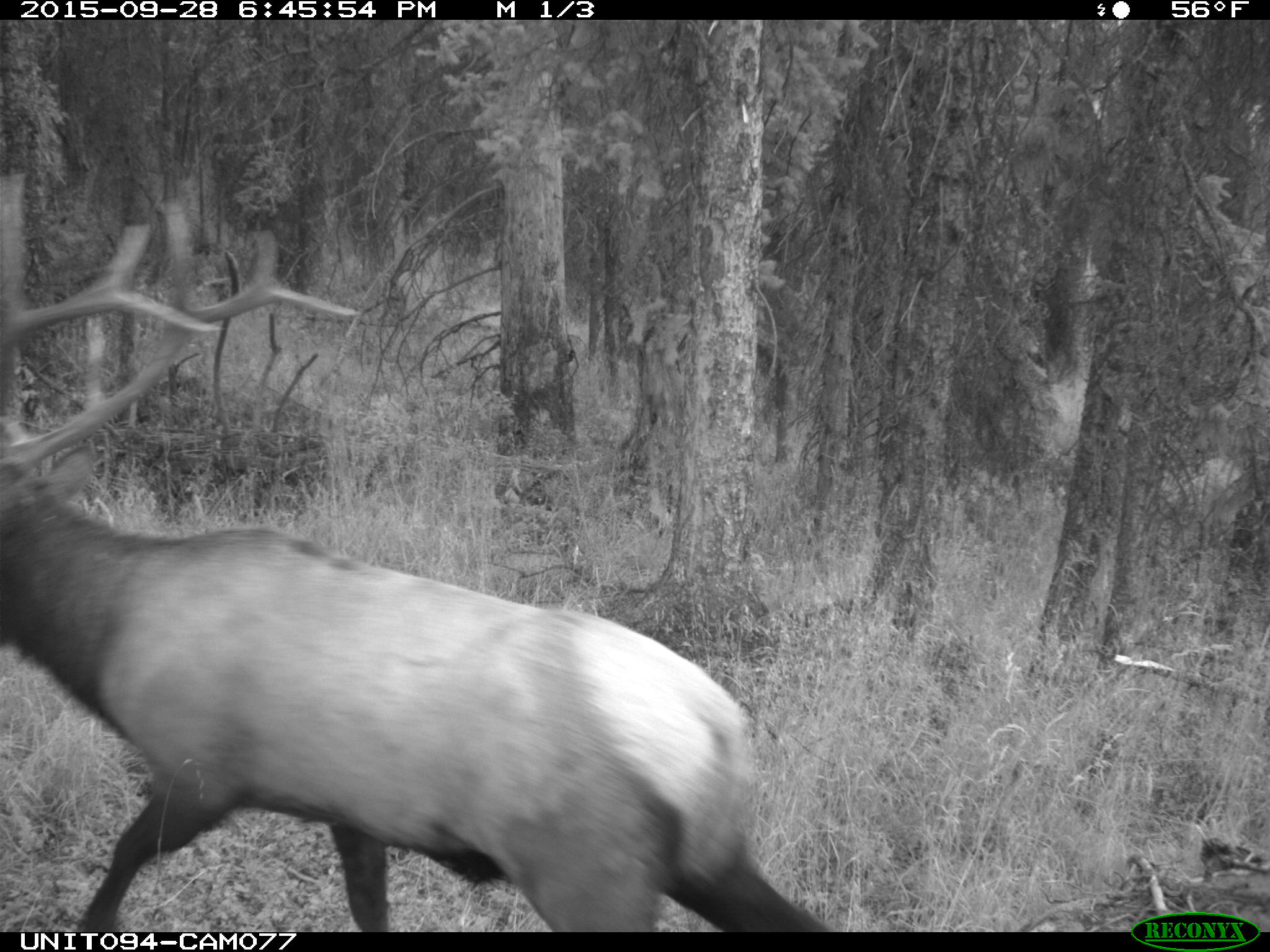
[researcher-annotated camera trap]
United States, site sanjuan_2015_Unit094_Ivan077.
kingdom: Animalia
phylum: Chordata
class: Mammalia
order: Artiodactyla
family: Cervidae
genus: Cervus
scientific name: Cervus elaphus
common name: red deer